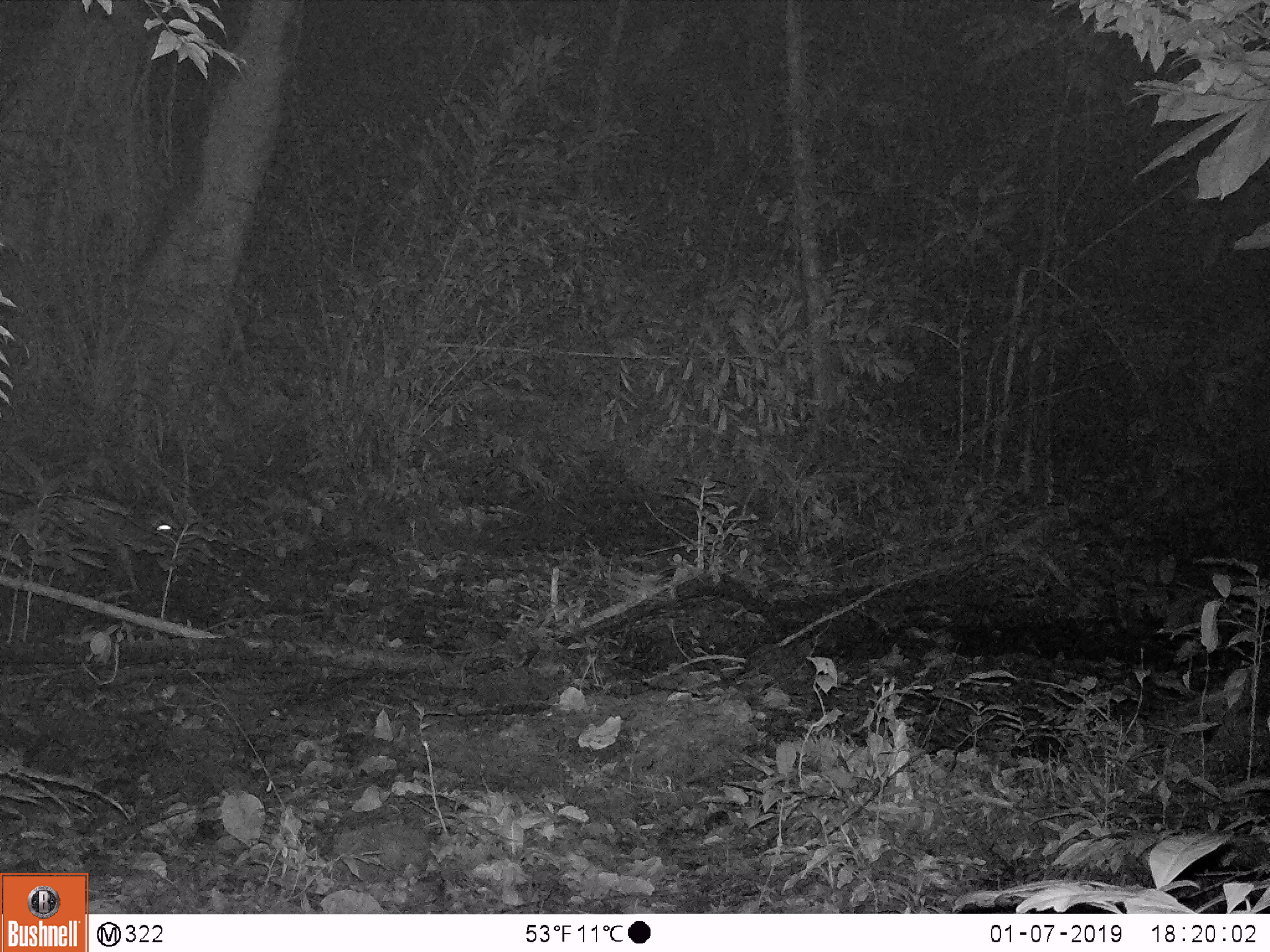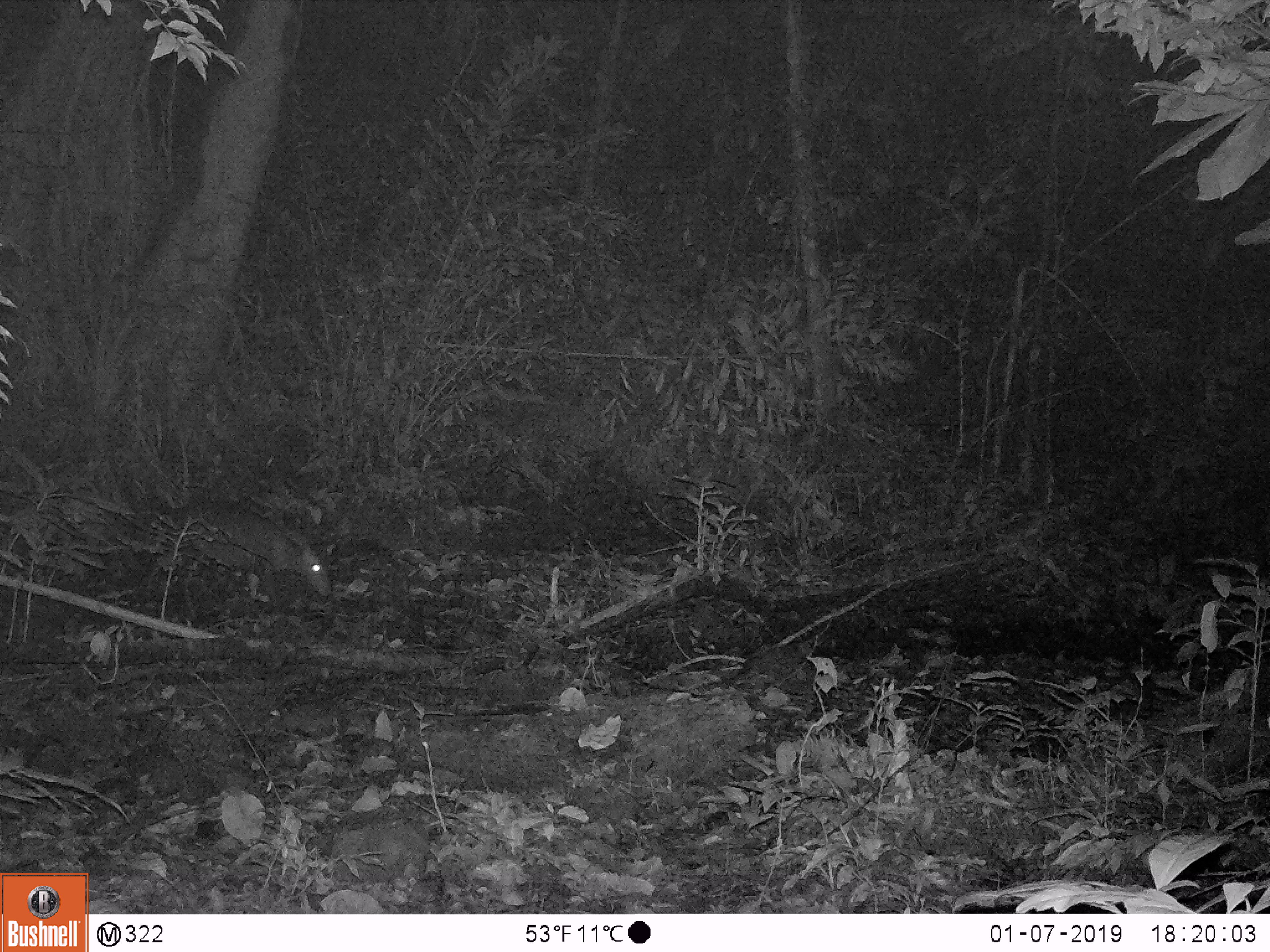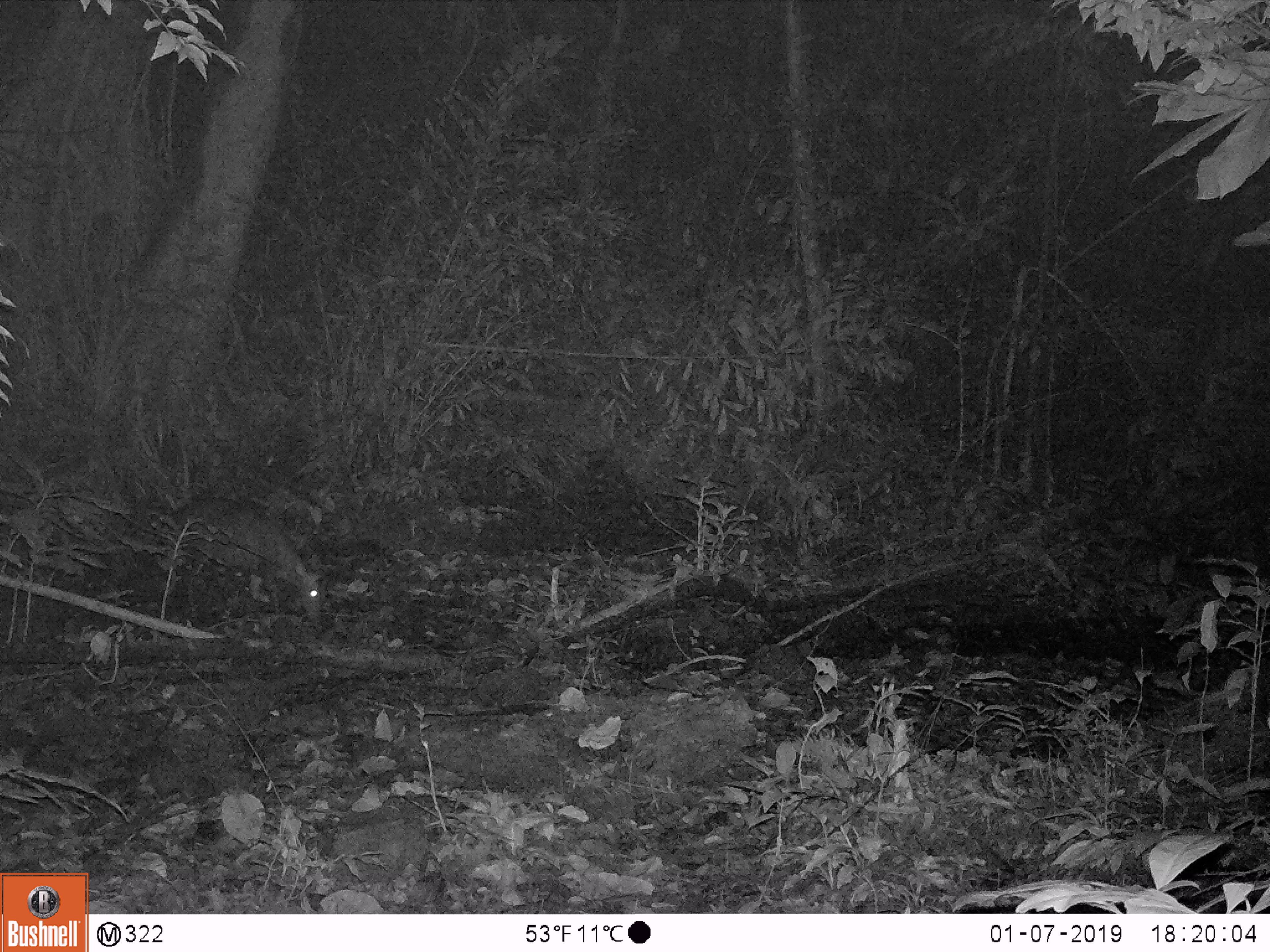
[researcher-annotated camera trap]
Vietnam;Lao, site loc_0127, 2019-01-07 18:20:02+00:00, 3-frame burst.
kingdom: Animalia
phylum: Chordata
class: Mammalia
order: Artiodactyla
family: Cervidae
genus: Muntiacus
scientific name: Muntiacus rooseveltorum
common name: roosevelt's muntjac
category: roosevelts muntjac group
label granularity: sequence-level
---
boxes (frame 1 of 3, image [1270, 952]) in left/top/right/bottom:
roosevelts muntjac group: 51/492/176/598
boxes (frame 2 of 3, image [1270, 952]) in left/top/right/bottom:
roosevelts muntjac group: 174/500/332/608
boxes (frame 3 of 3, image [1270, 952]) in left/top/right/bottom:
roosevelts muntjac group: 170/496/323/623